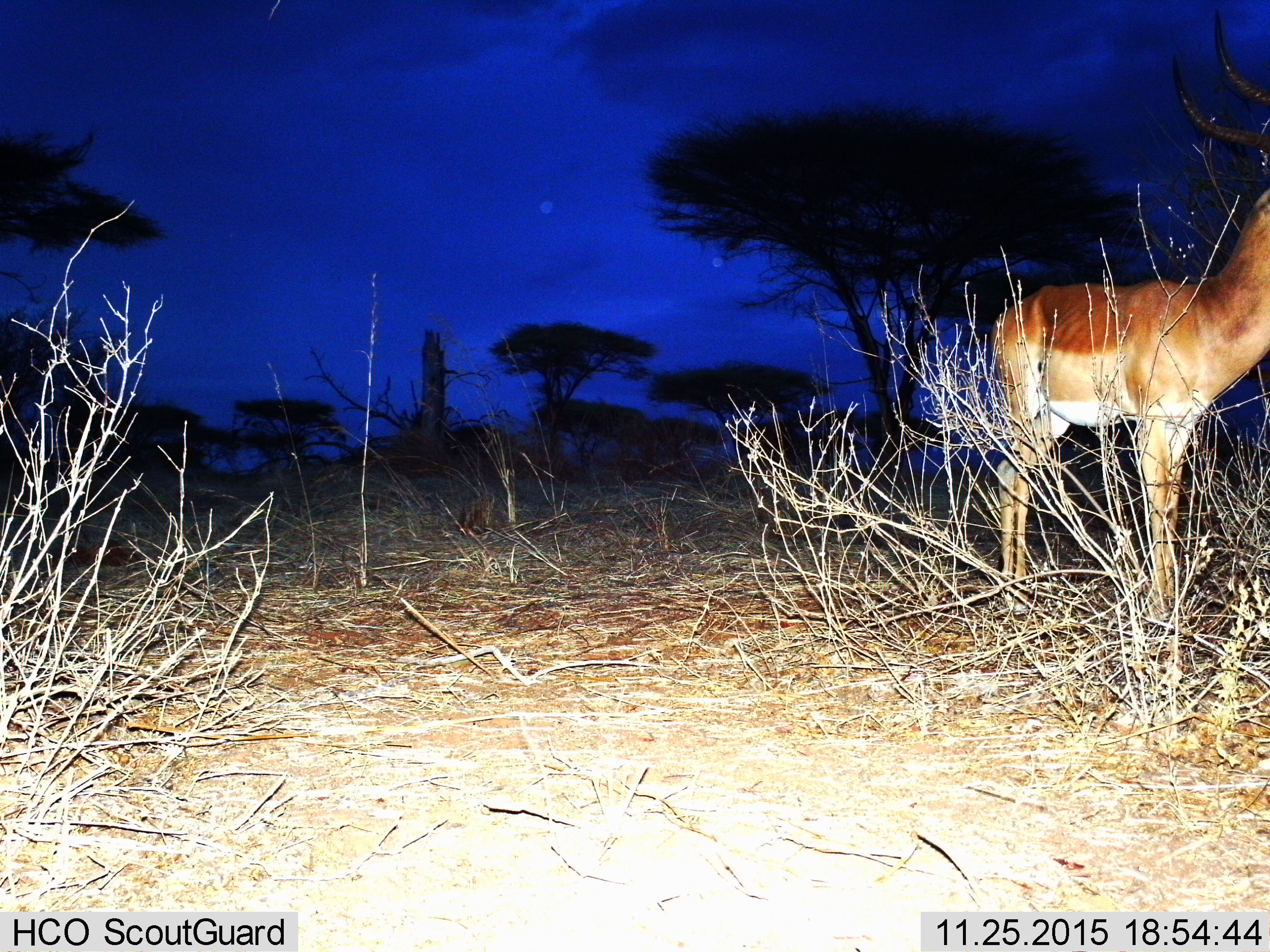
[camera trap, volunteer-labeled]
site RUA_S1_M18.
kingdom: Animalia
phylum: Chordata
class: Mammalia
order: Artiodactyla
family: Bovidae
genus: Aepyceros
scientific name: Aepyceros melampus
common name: impala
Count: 1.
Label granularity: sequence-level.